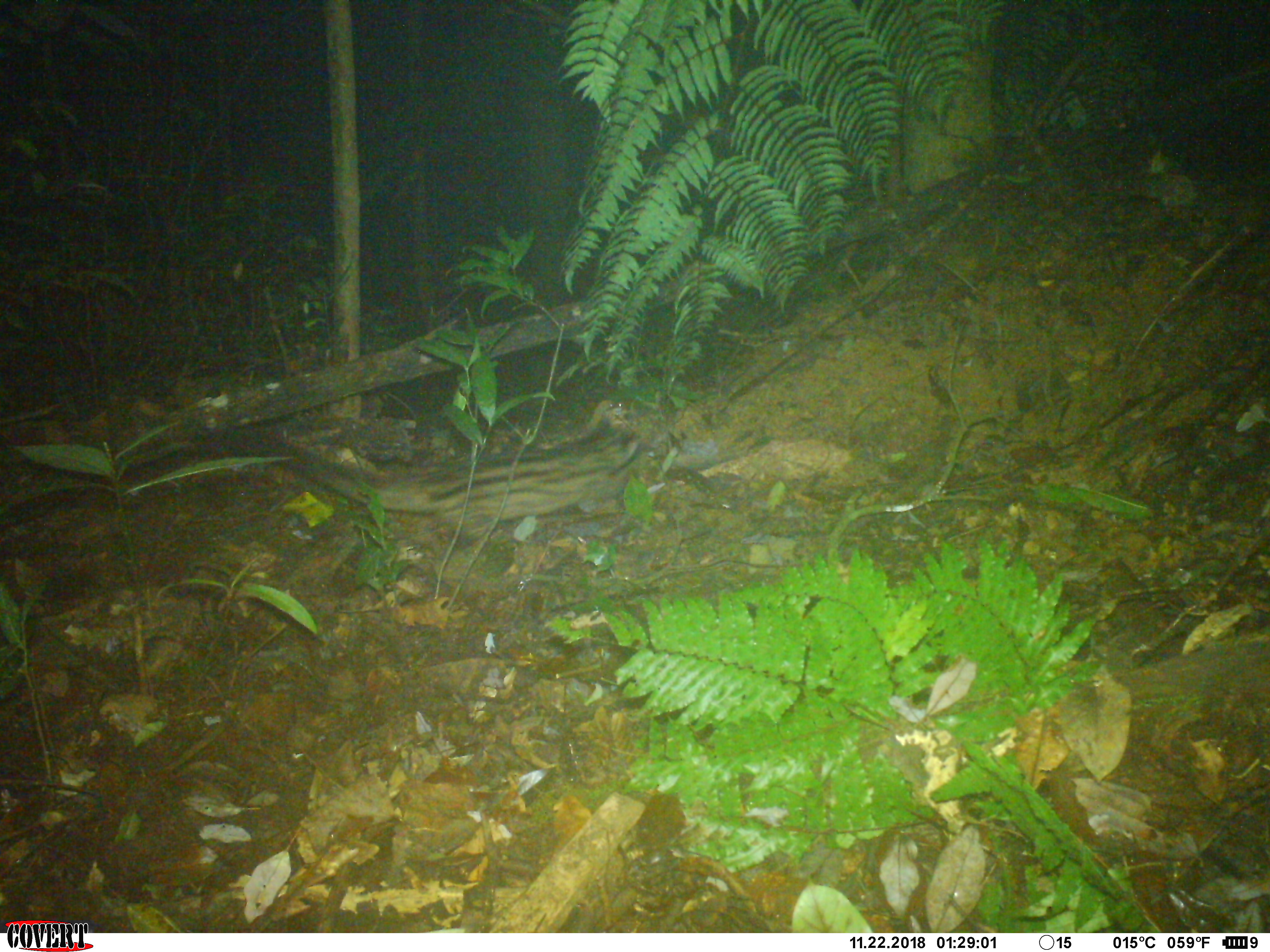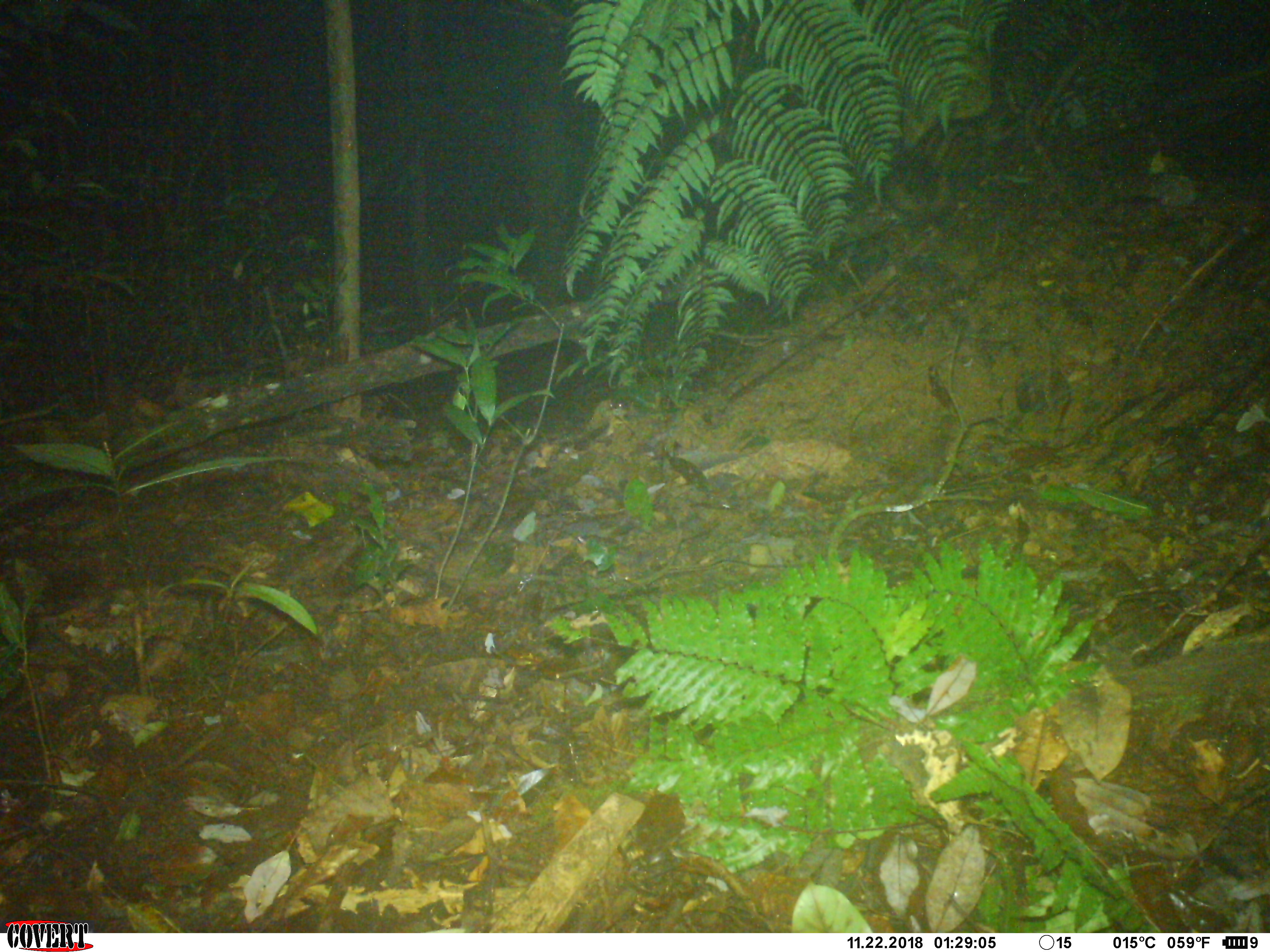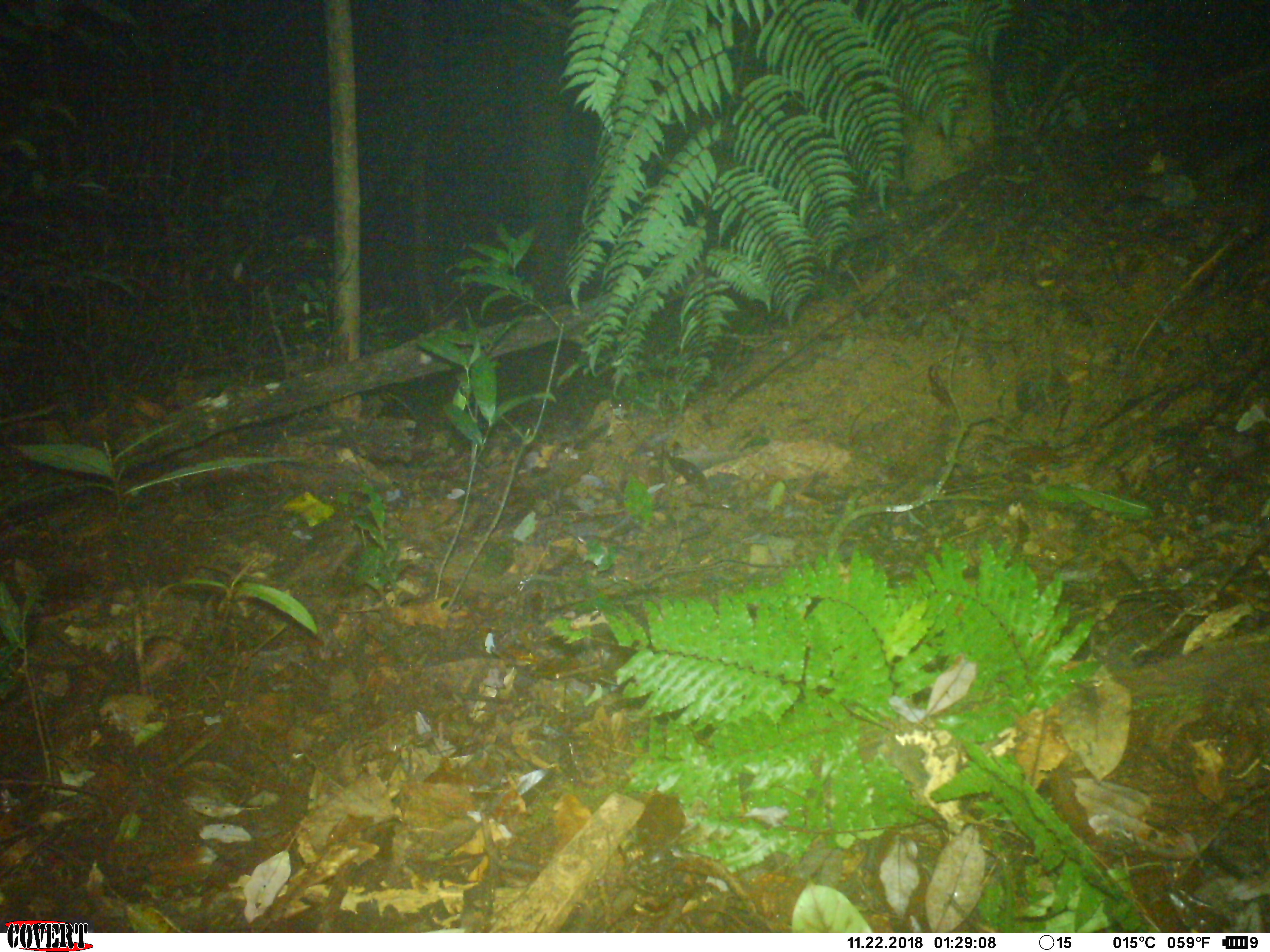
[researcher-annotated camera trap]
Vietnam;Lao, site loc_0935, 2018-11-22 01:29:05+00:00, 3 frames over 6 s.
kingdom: Animalia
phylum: Chordata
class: Mammalia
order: Carnivora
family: Viverridae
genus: Paradoxurus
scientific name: Paradoxurus hermaphroditus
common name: common palm civet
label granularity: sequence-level